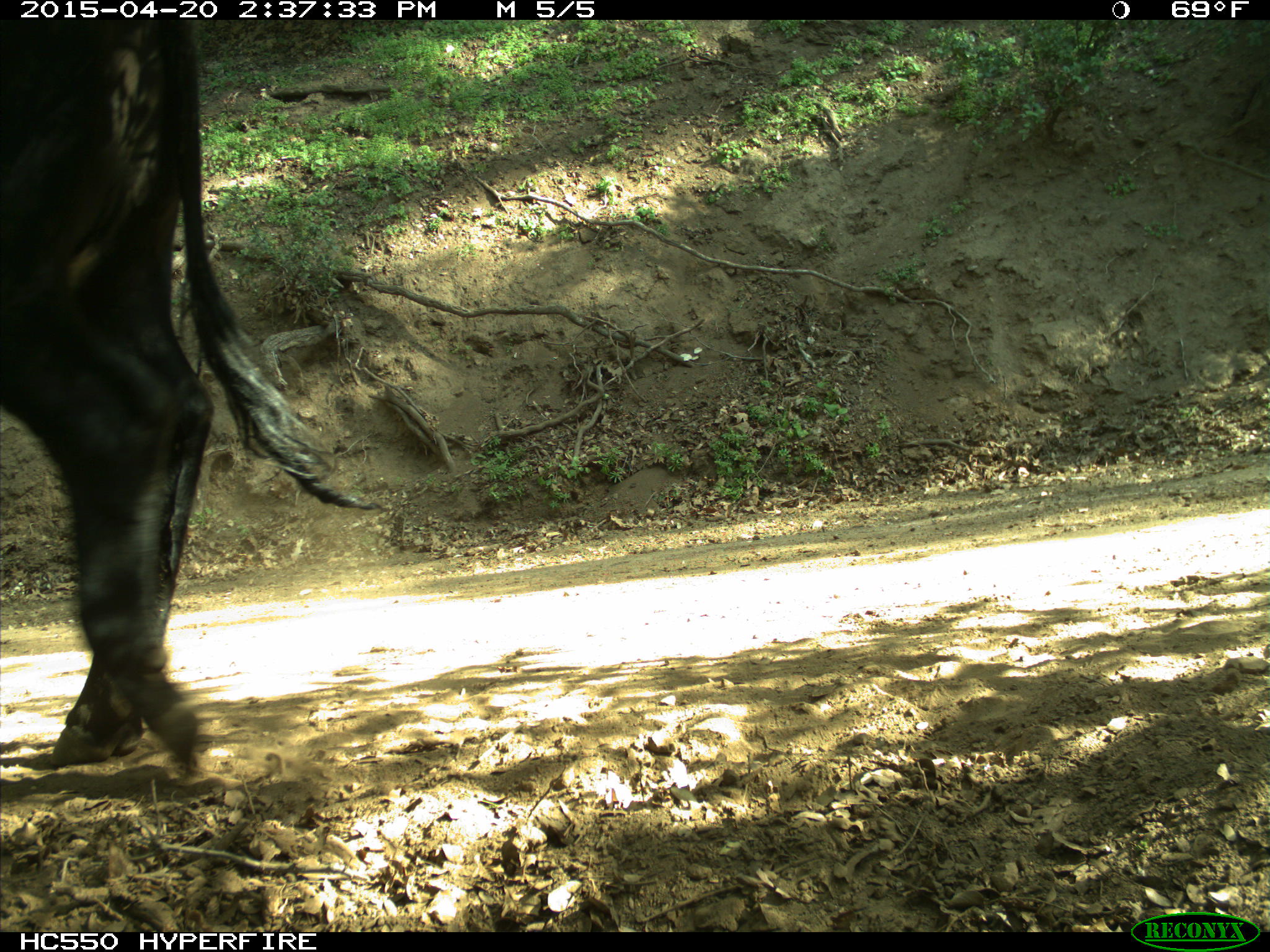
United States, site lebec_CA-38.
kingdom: Animalia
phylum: Chordata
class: Mammalia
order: Artiodactyla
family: Bovidae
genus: Bos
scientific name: Bos taurus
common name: domestic cow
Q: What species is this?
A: Bos taurus (domestic cow).